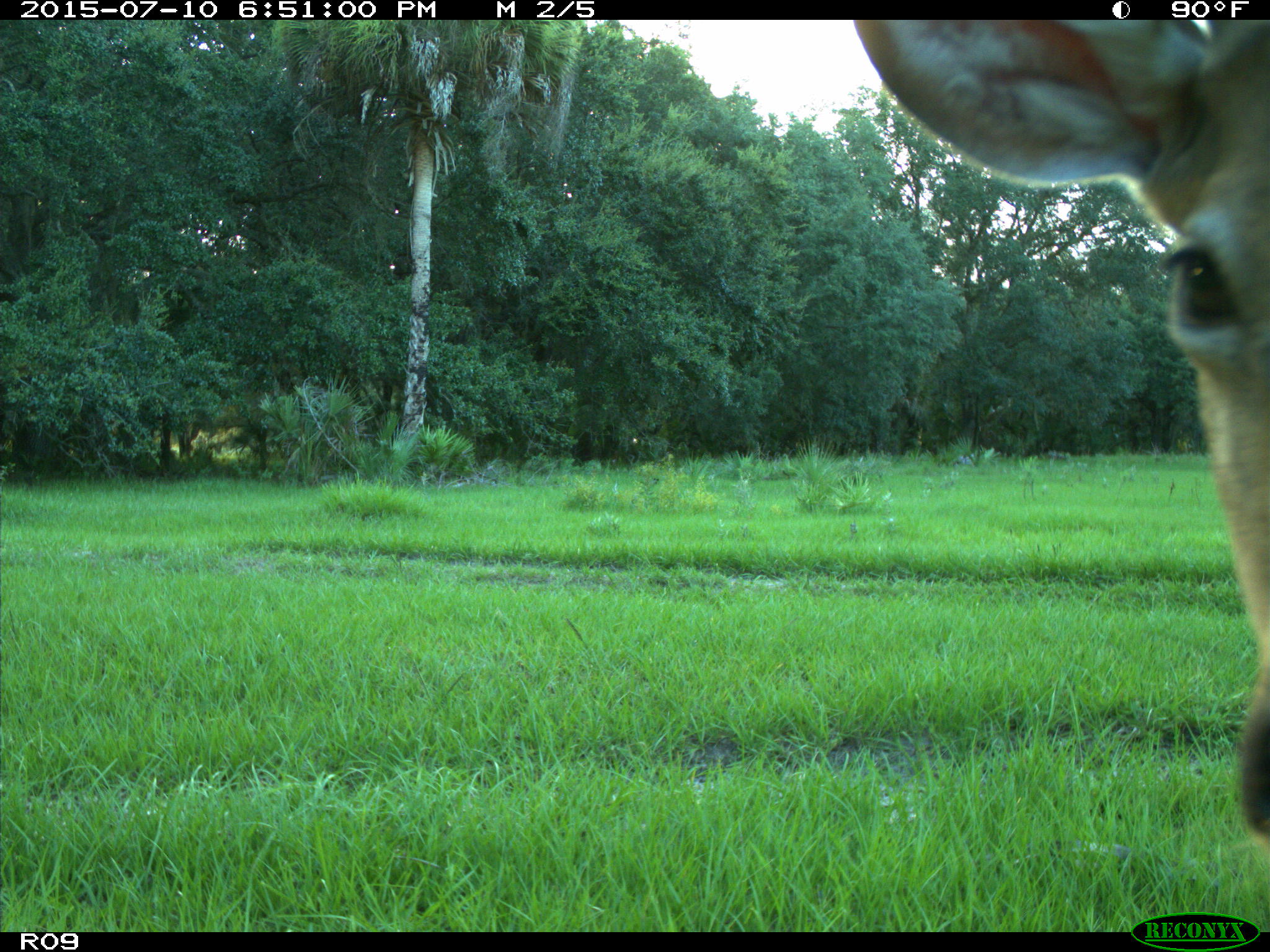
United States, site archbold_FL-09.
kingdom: Animalia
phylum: Chordata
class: Mammalia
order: Artiodactyla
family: Cervidae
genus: Odocoileus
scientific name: Odocoileus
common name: deer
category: unidentified deer